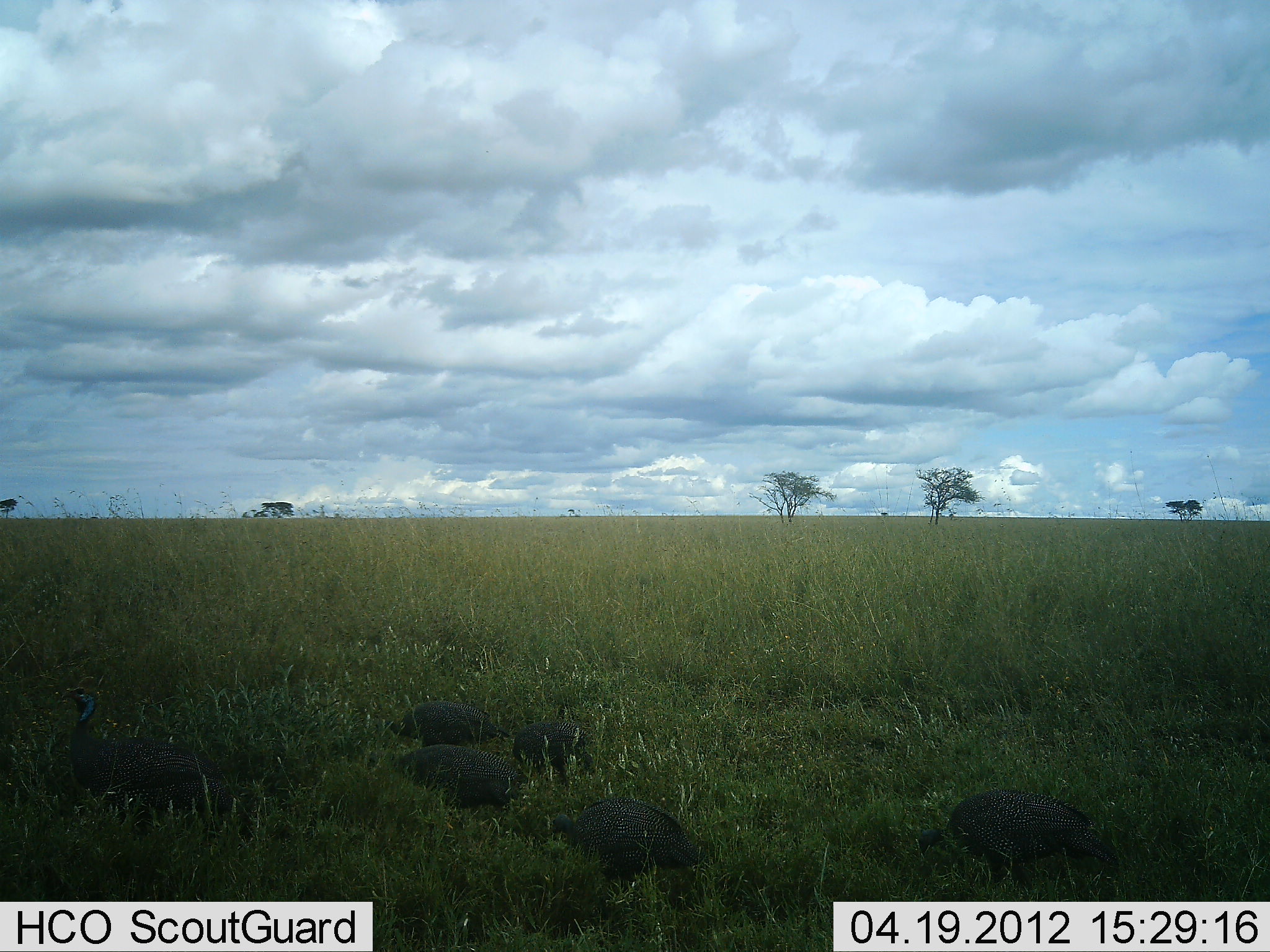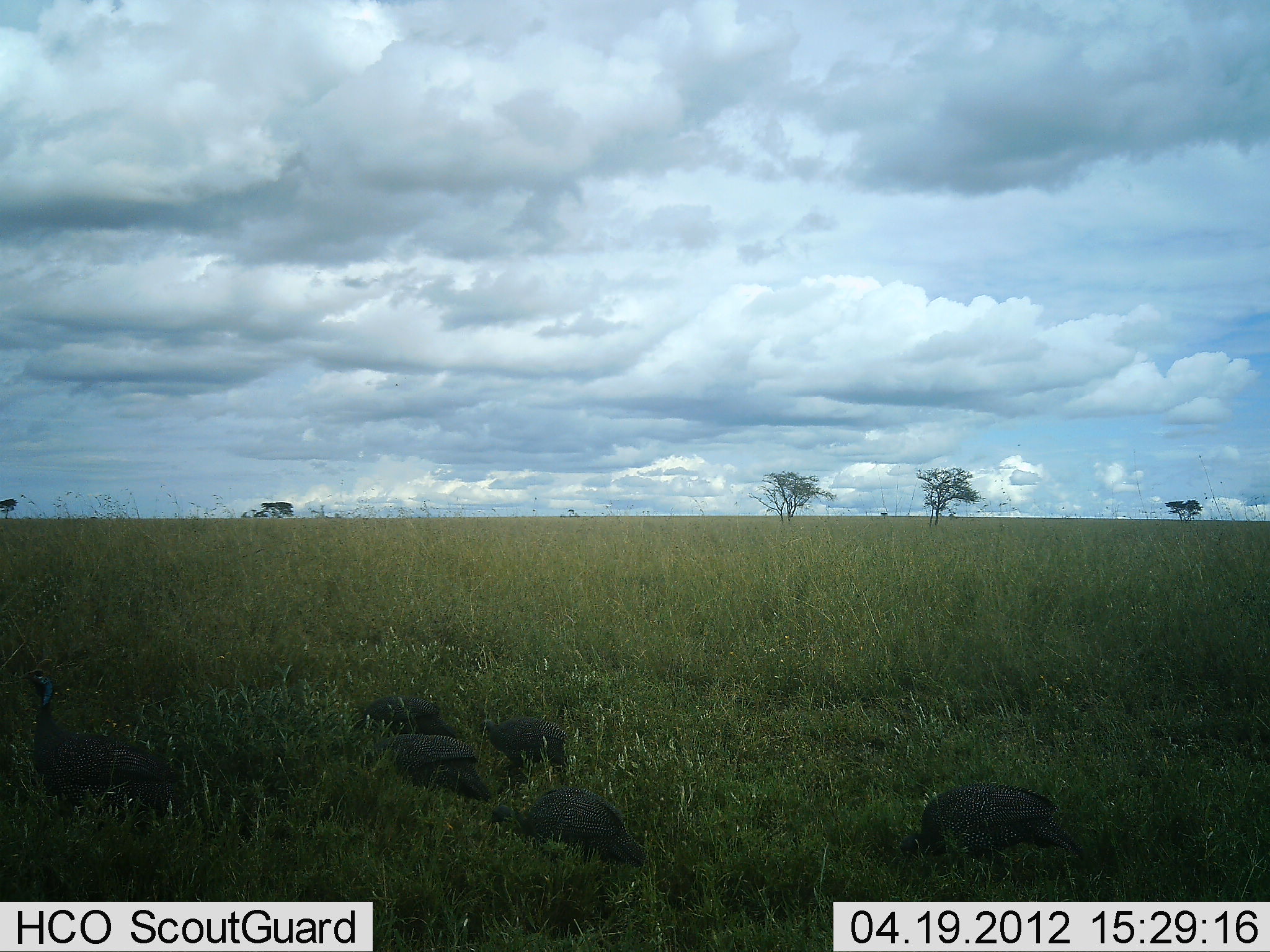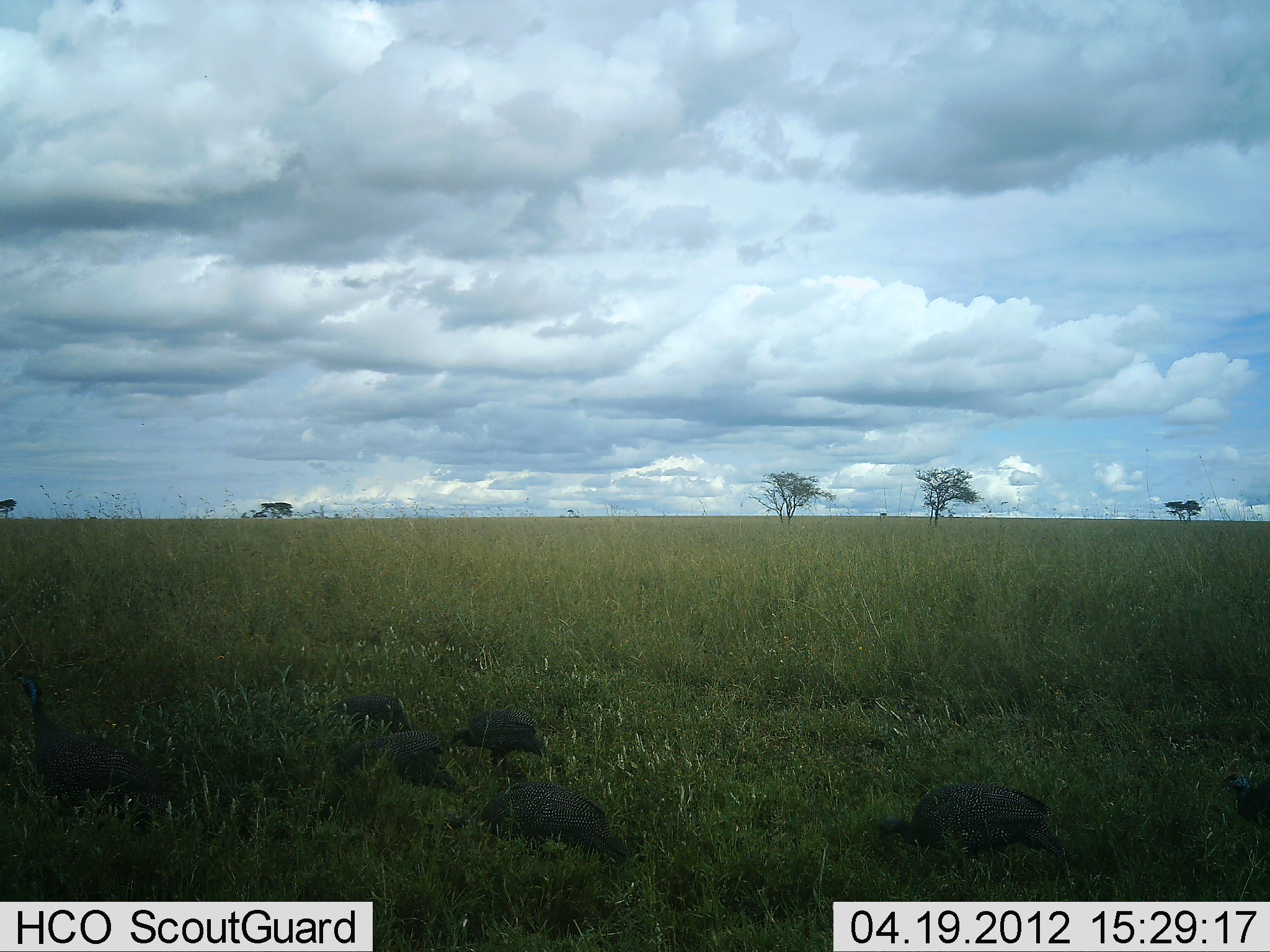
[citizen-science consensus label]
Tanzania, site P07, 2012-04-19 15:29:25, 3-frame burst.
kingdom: Animalia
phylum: Chordata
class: Aves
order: Galliformes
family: Numididae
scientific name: Numididae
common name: guinea fowl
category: guineafowl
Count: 6.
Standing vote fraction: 13%.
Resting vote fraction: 0%.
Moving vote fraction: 73%.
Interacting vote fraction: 0%.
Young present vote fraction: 0%.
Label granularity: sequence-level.